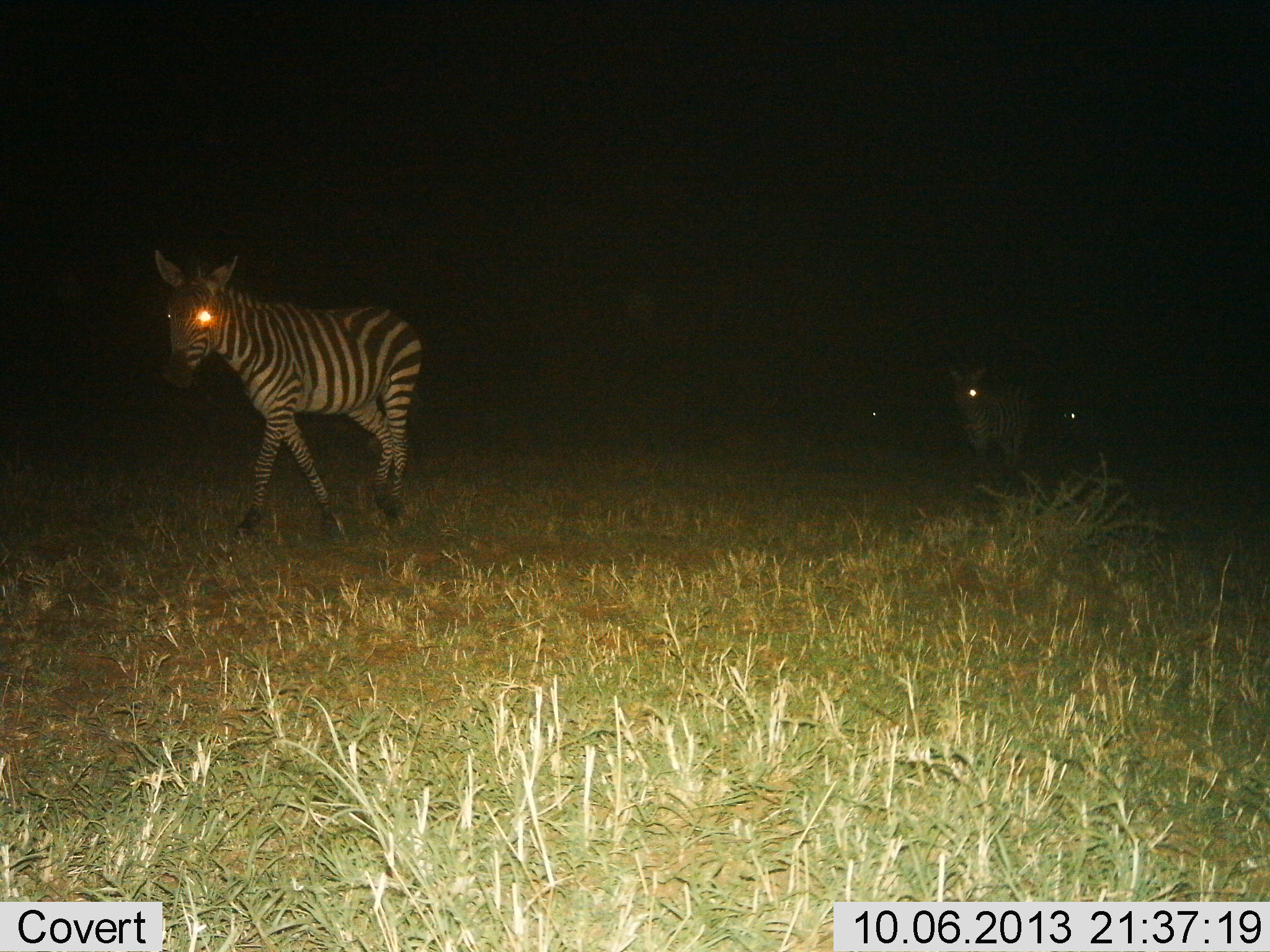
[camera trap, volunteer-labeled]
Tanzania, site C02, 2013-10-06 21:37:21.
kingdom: Animalia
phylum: Chordata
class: Mammalia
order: Perissodactyla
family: Equidae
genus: Equus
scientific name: Equus quagga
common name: plains zebra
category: zebra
Zebra (plains zebra) (Equus quagga), count 4. Behavior (volunteer vote fractions): standing 25%, resting 0%, moving 80%, interacting 0%. Young present (vote fraction): 0%. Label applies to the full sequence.